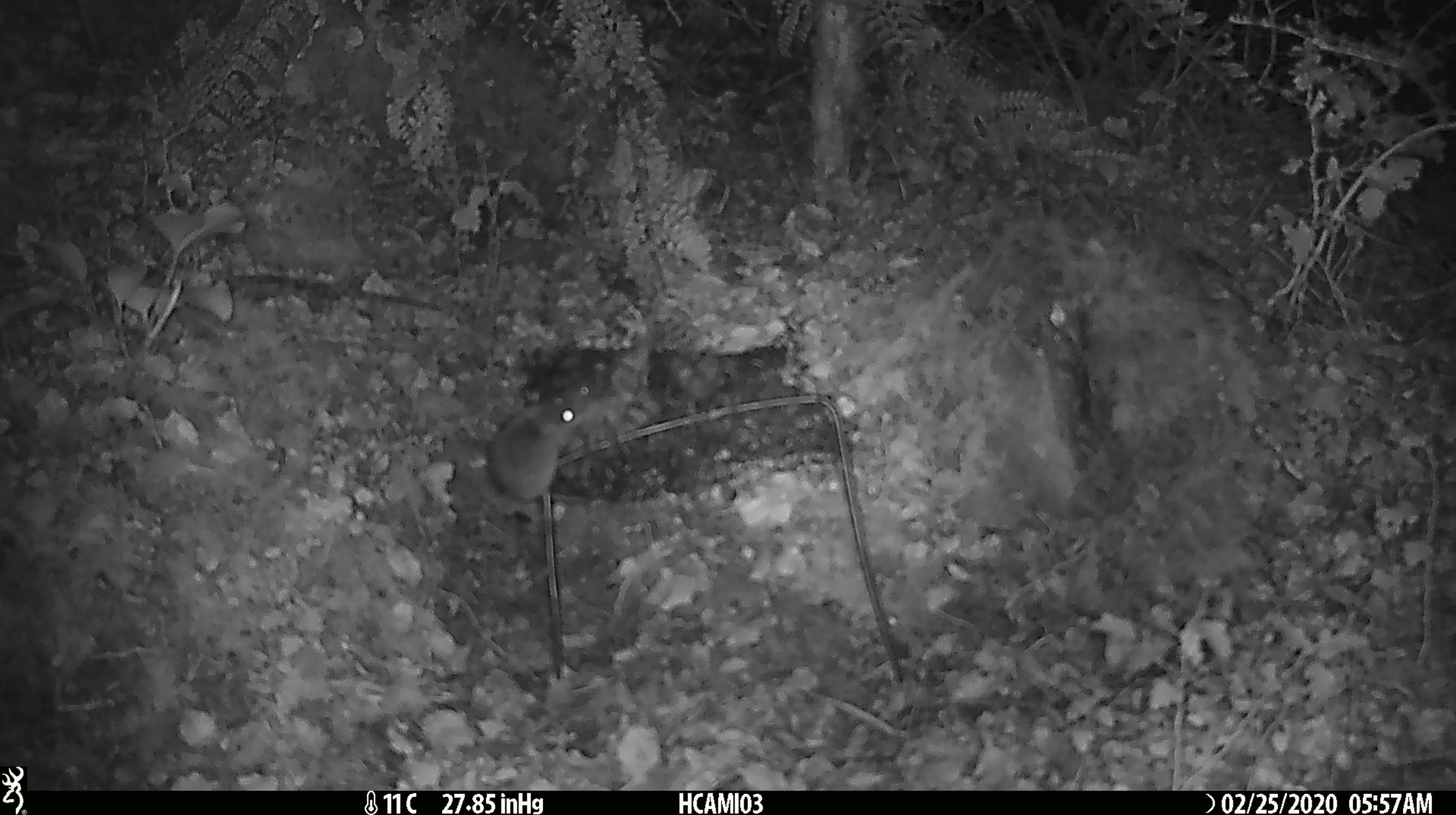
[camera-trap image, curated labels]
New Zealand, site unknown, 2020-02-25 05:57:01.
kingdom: Animalia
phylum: Chordata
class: Mammalia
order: Rodentia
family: Muridae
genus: Mus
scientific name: Mus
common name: mouse